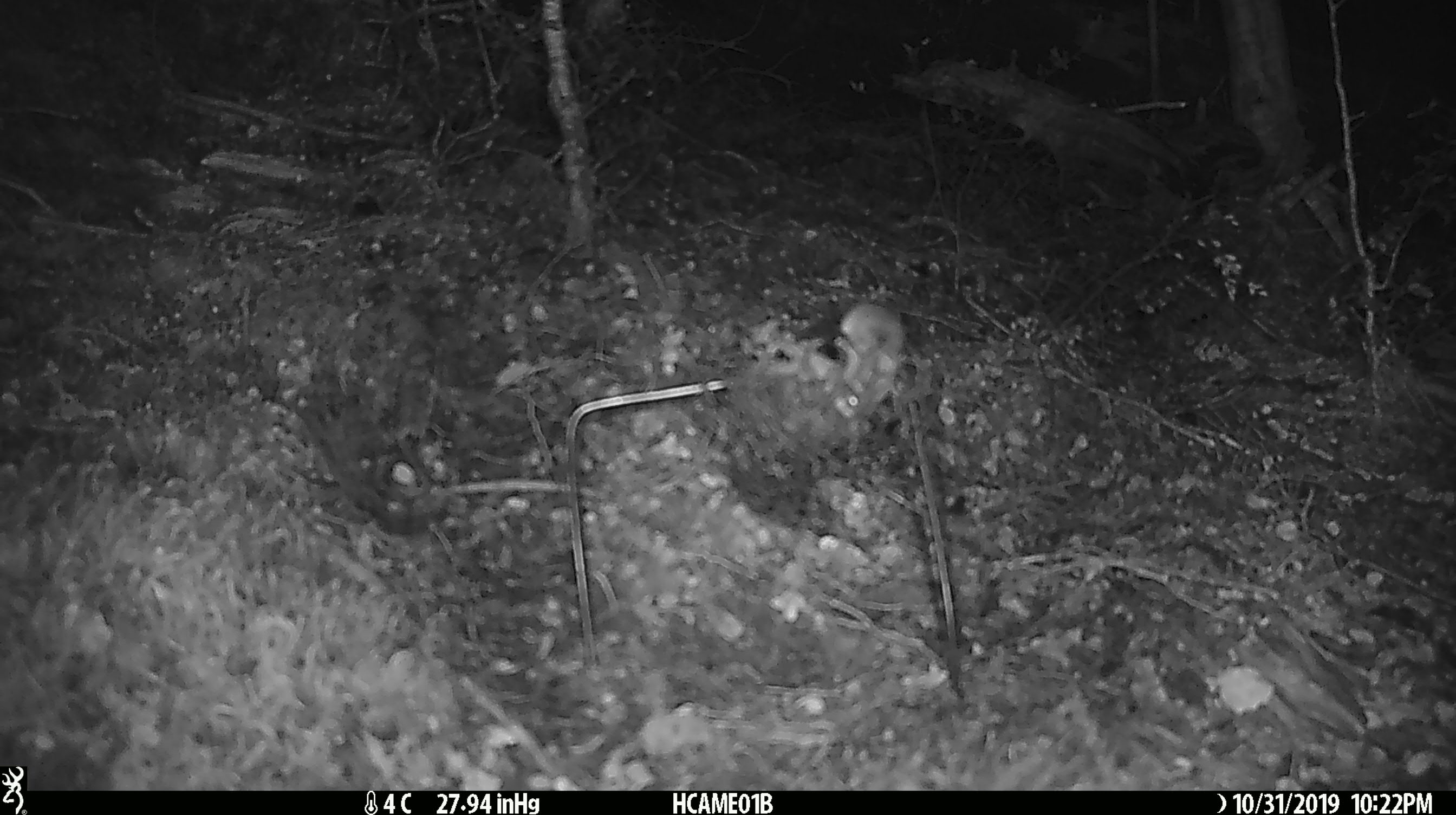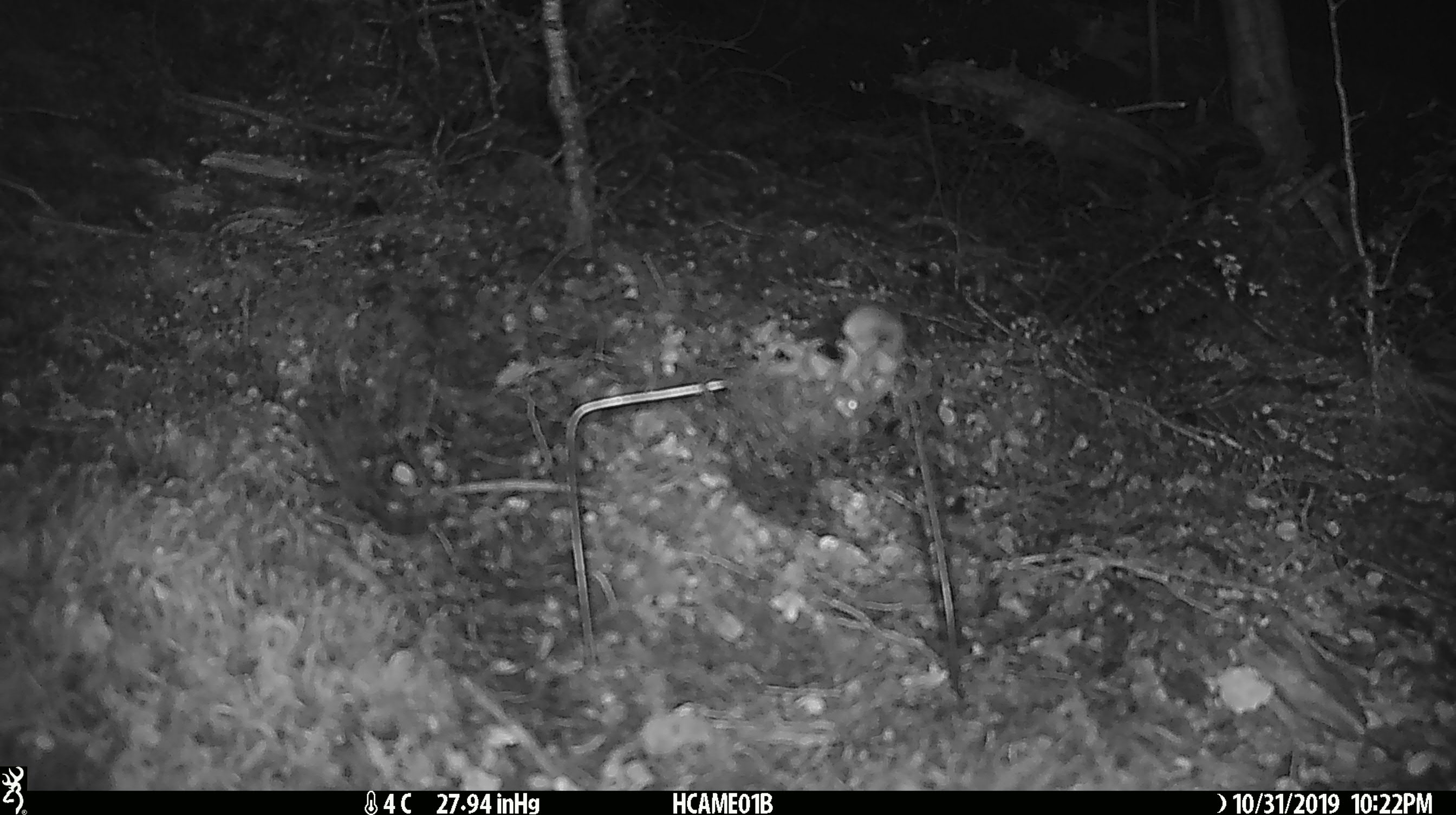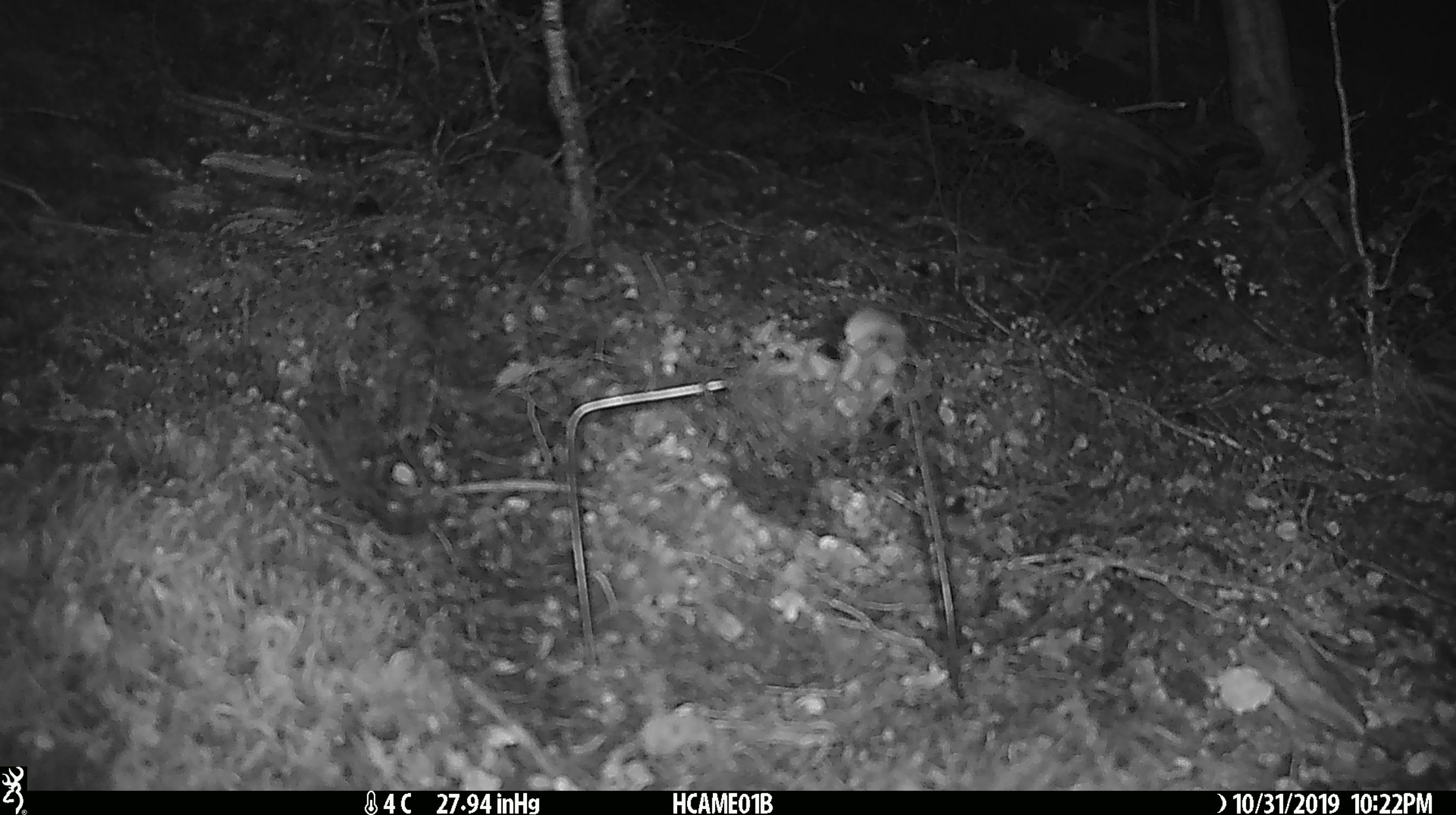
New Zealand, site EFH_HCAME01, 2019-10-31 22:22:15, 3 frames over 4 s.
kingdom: Animalia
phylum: Chordata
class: Mammalia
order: Rodentia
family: Muridae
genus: Mus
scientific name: Mus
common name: mouse